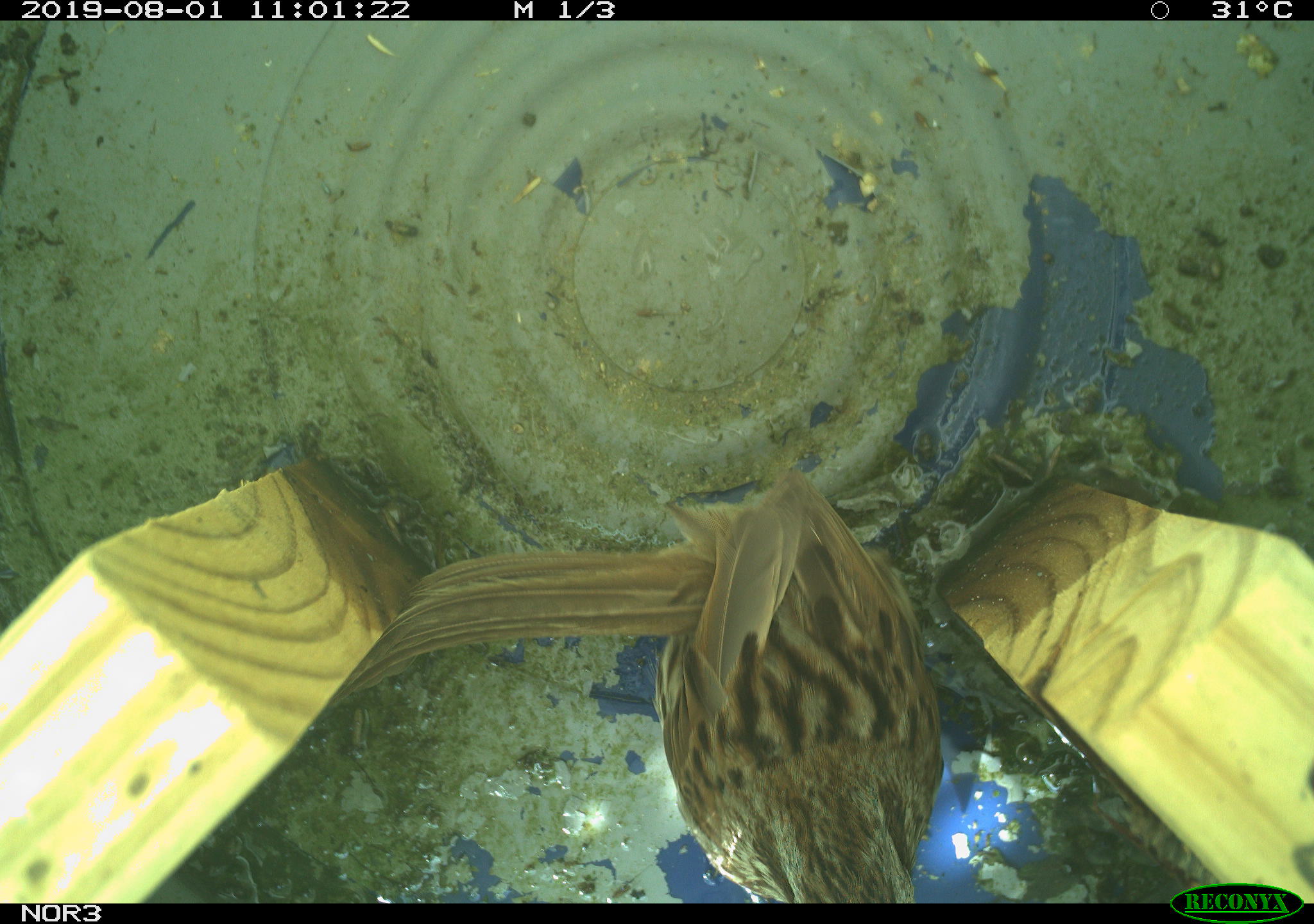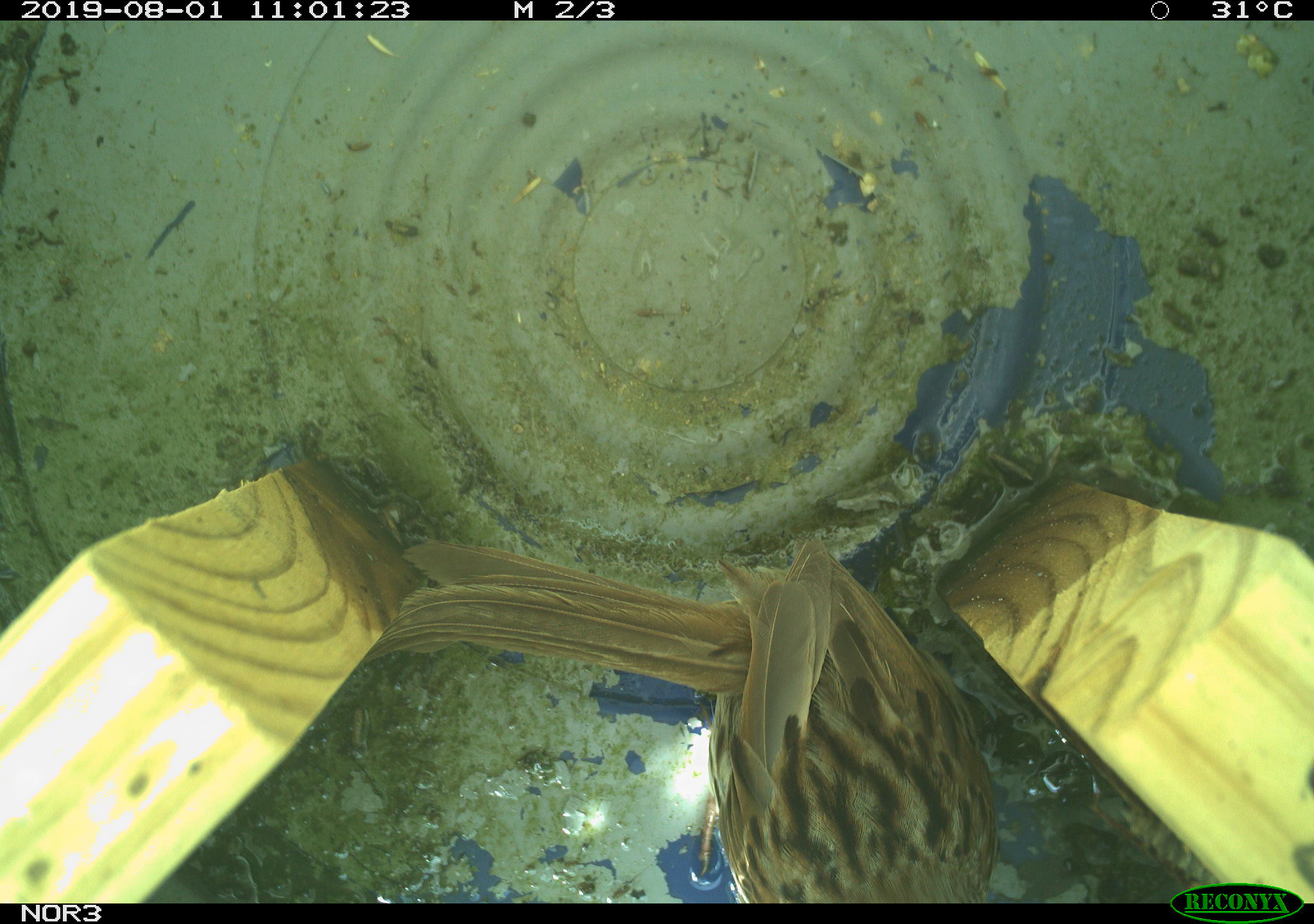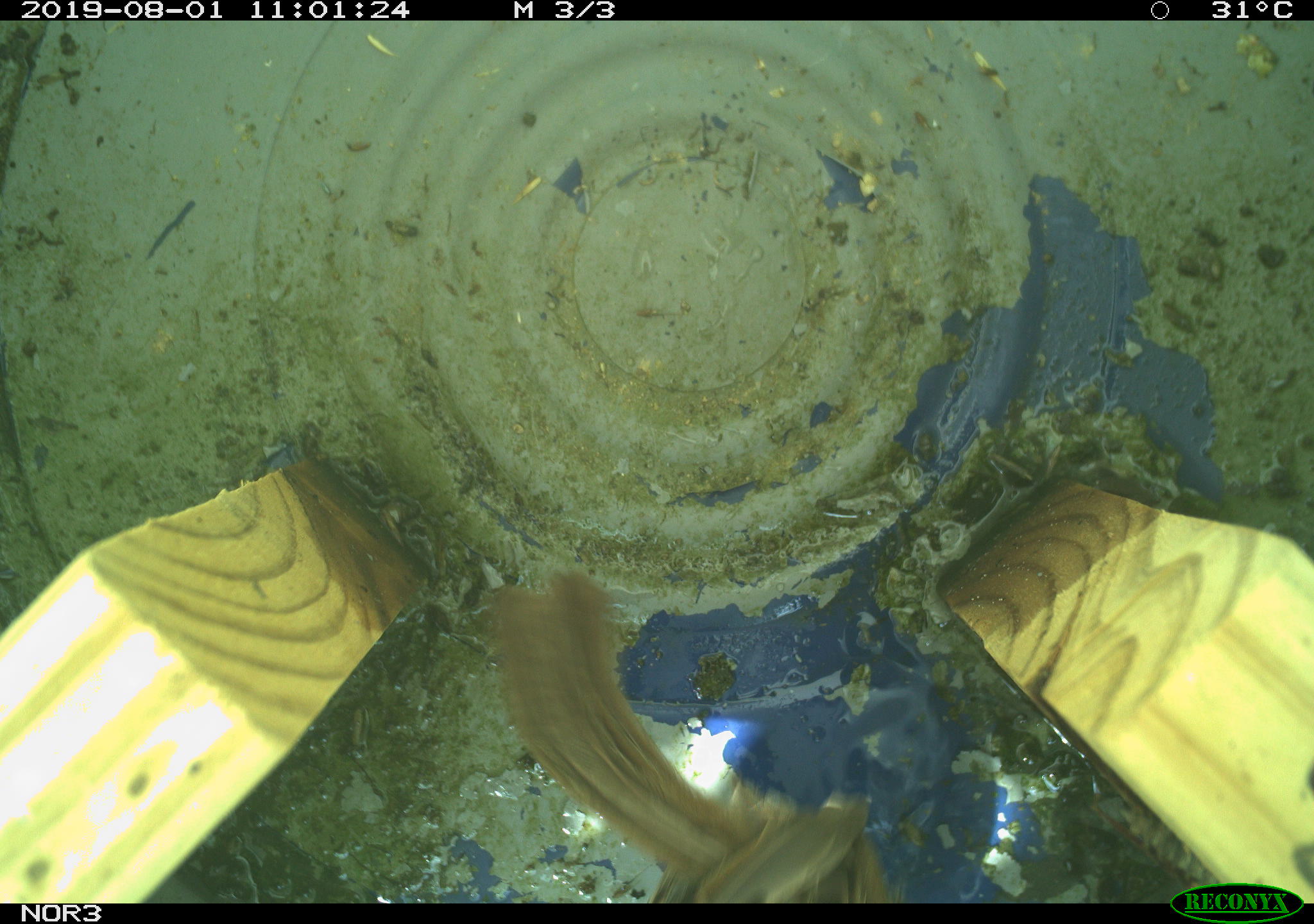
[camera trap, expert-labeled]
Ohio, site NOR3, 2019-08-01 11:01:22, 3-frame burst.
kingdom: Animalia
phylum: Chordata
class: Aves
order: Passeriformes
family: Passerellidae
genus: Melospiza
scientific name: Melospiza melodia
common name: song sparrow